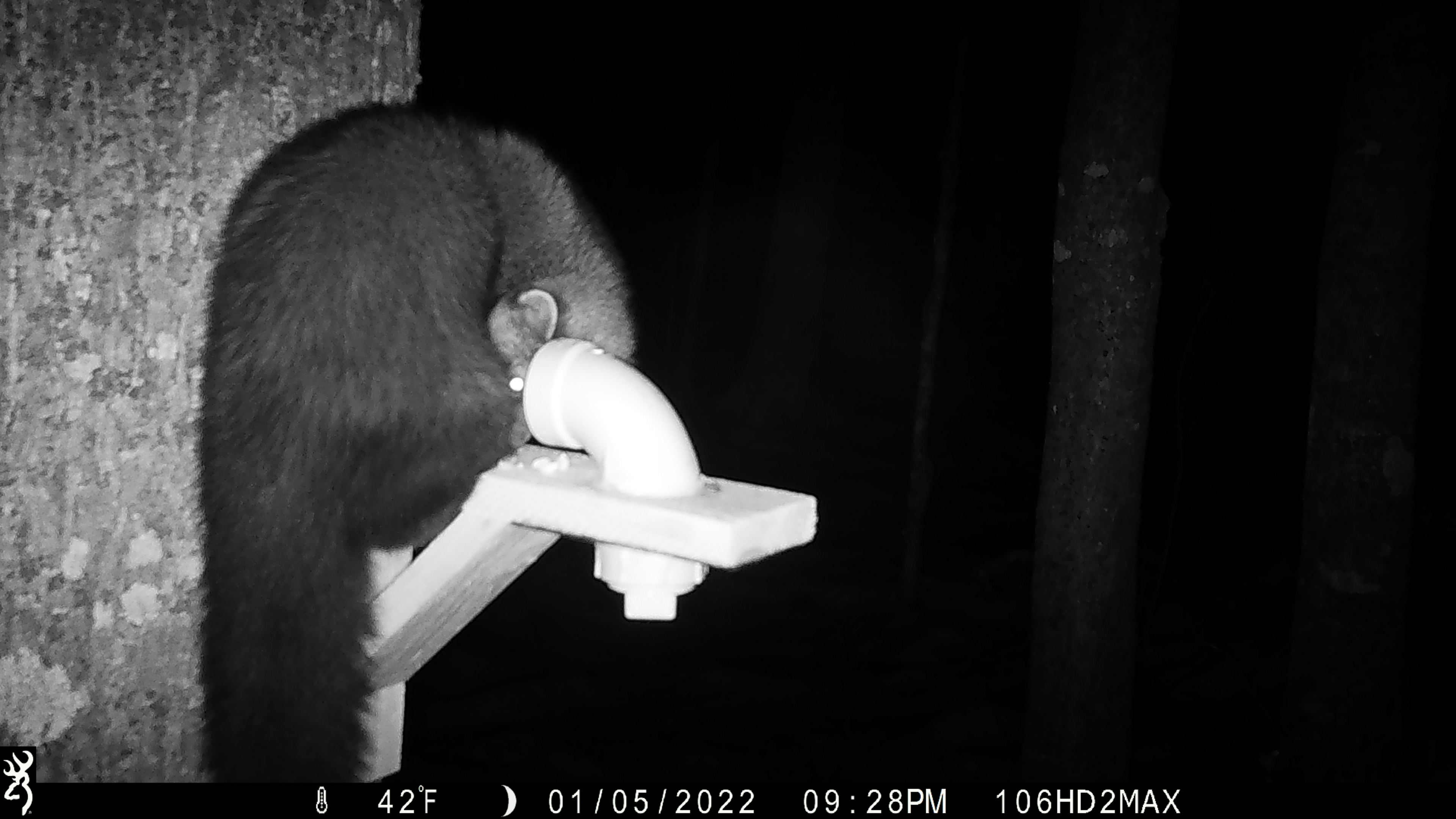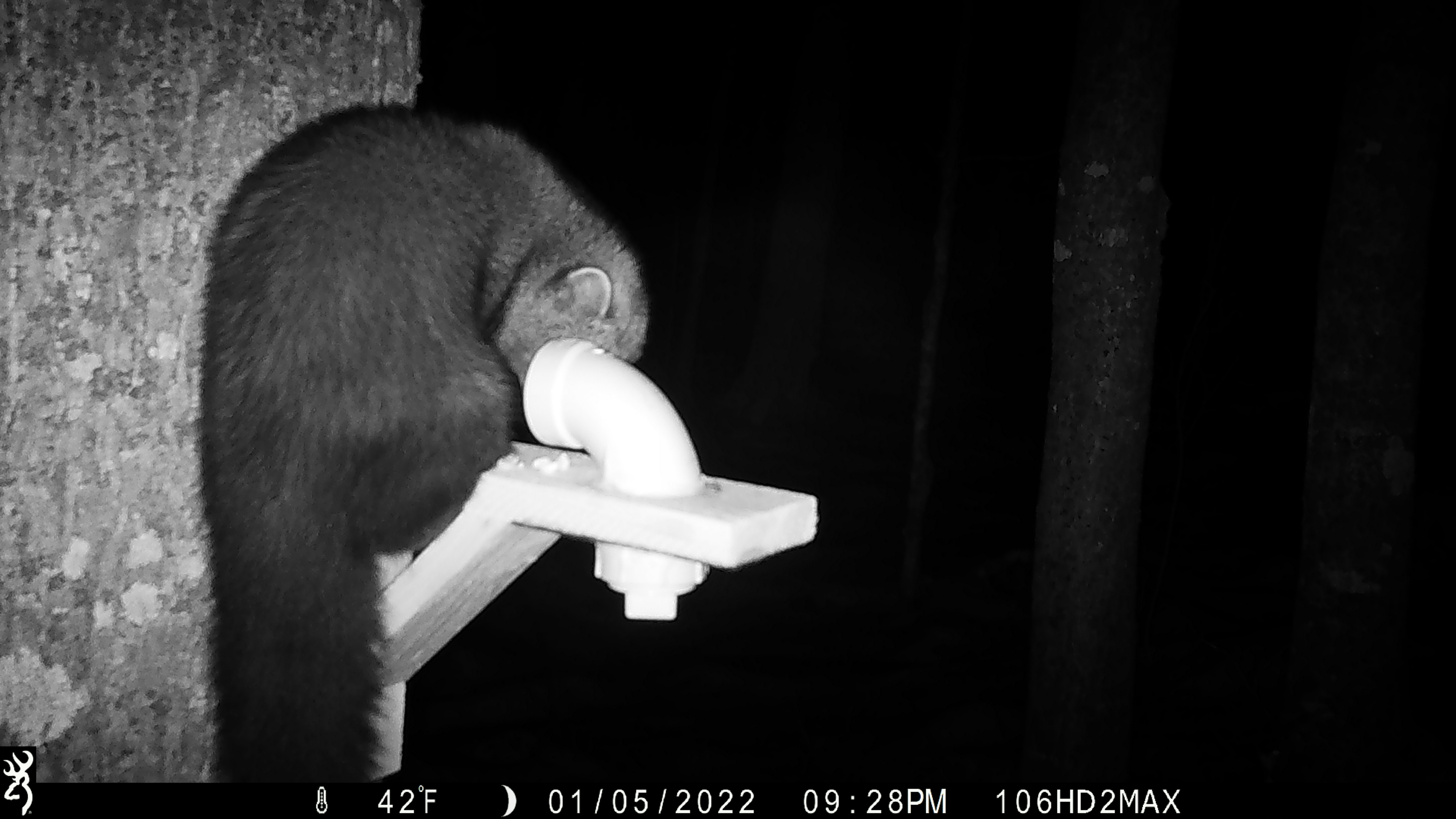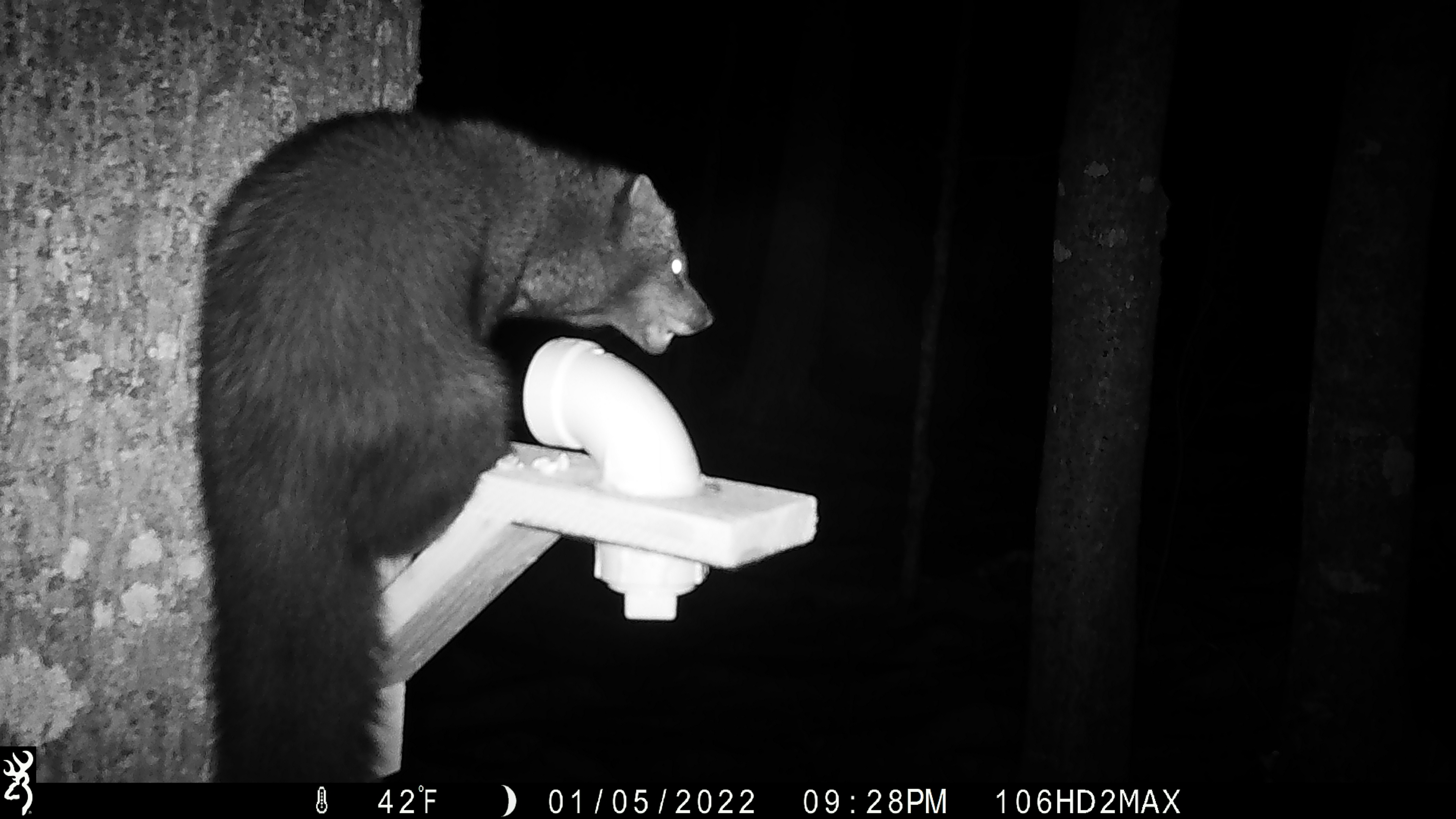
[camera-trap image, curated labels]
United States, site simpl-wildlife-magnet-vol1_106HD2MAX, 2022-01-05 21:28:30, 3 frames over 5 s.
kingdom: Animalia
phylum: Chordata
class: Mammalia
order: Carnivora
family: Mustelidae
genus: Pekania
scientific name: Pekania pennanti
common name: fisher